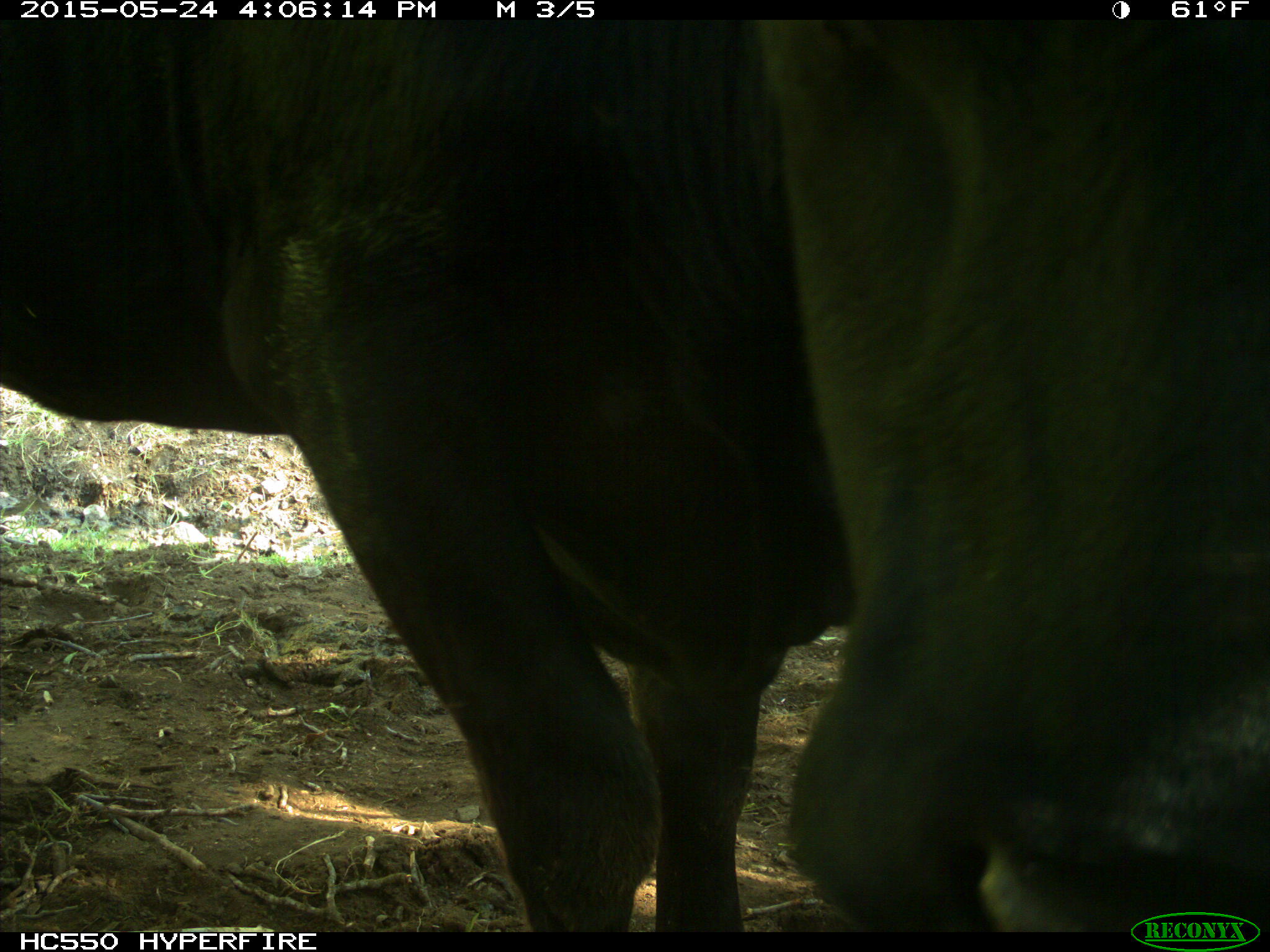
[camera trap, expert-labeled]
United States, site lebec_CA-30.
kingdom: Animalia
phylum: Chordata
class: Mammalia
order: Artiodactyla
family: Bovidae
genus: Bos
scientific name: Bos taurus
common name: domestic cow